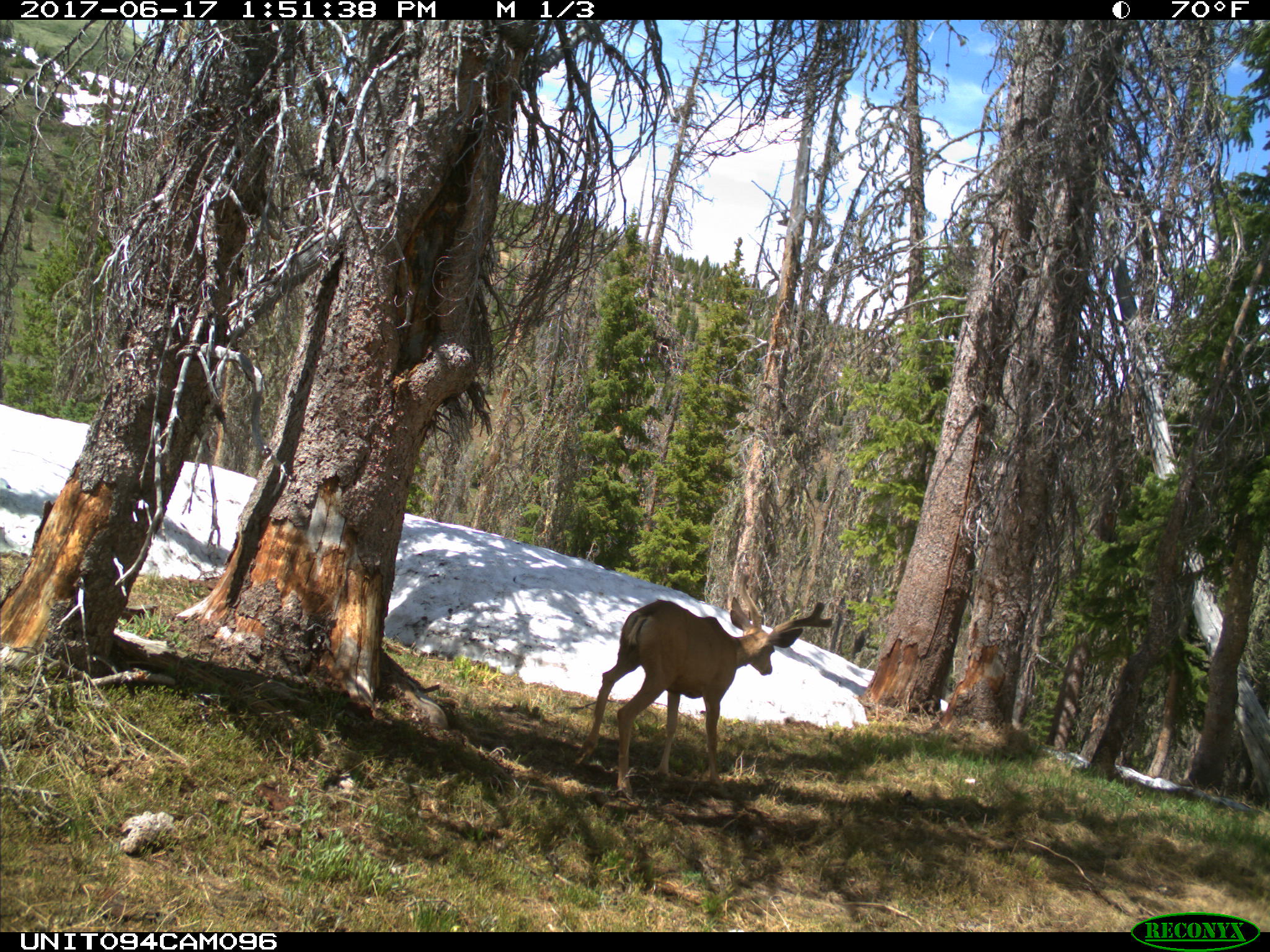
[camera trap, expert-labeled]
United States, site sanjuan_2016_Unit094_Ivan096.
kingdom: Animalia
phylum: Chordata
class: Mammalia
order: Artiodactyla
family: Cervidae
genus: Odocoileus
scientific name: Odocoileus hemionus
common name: mule deer